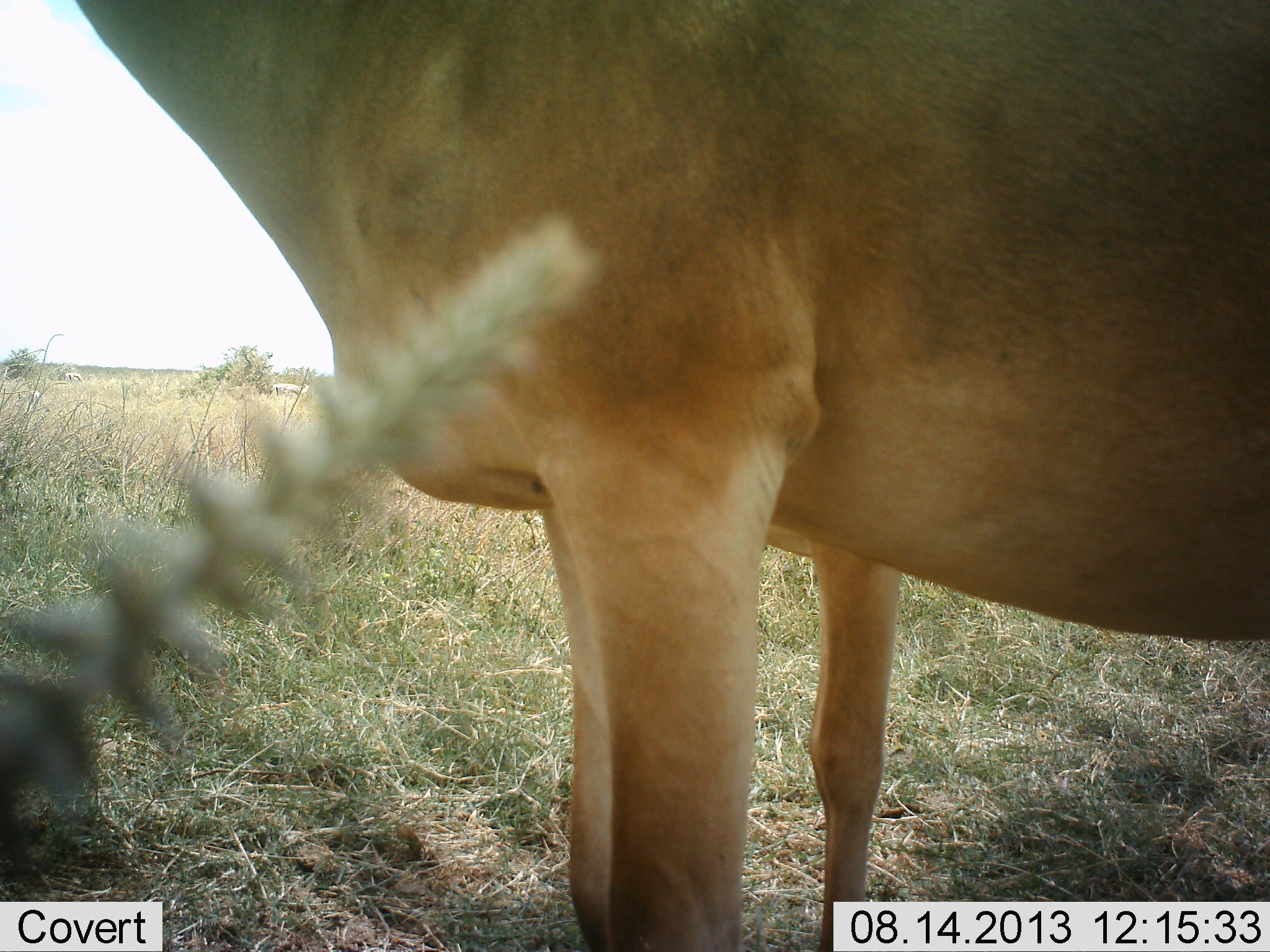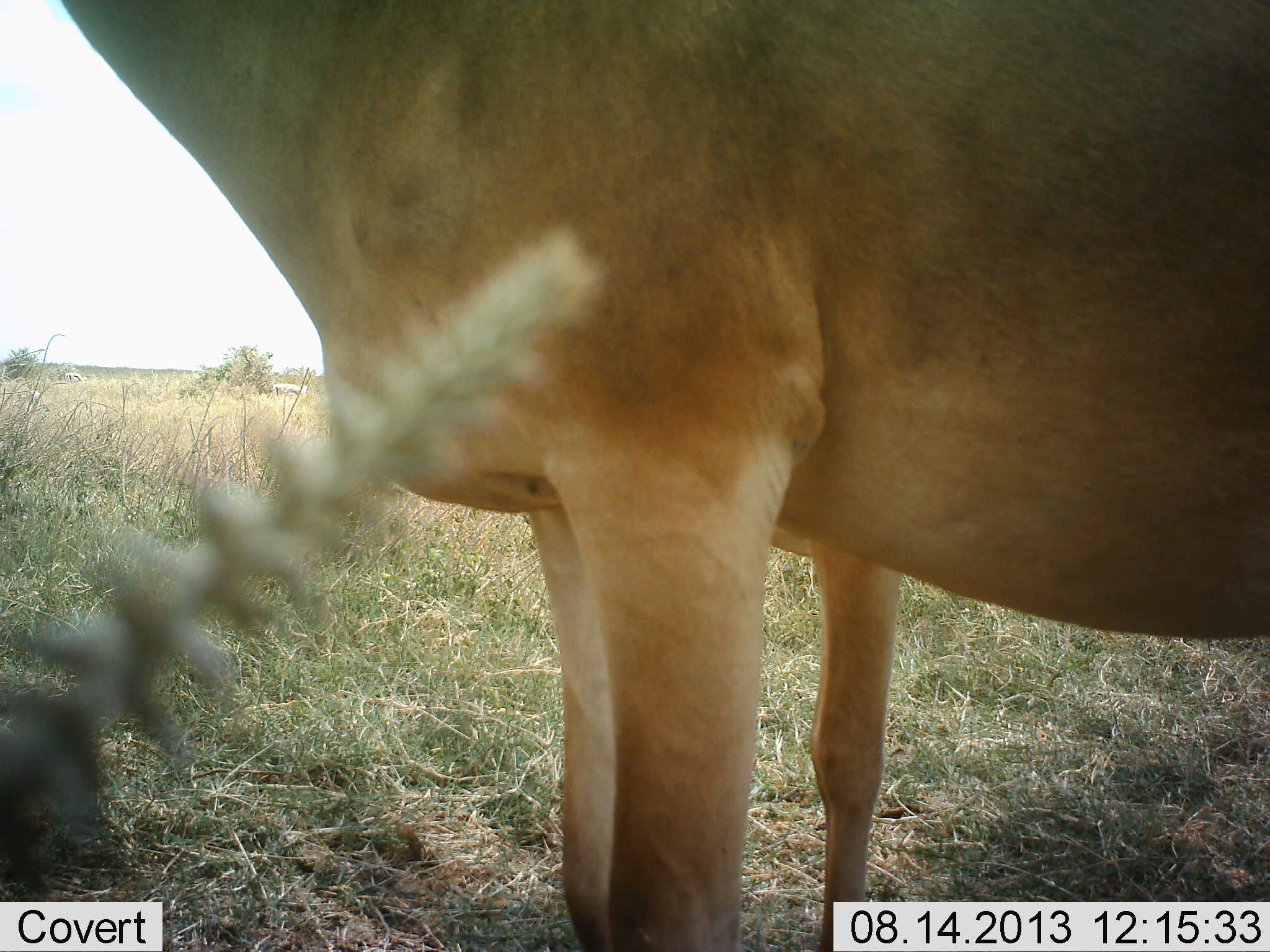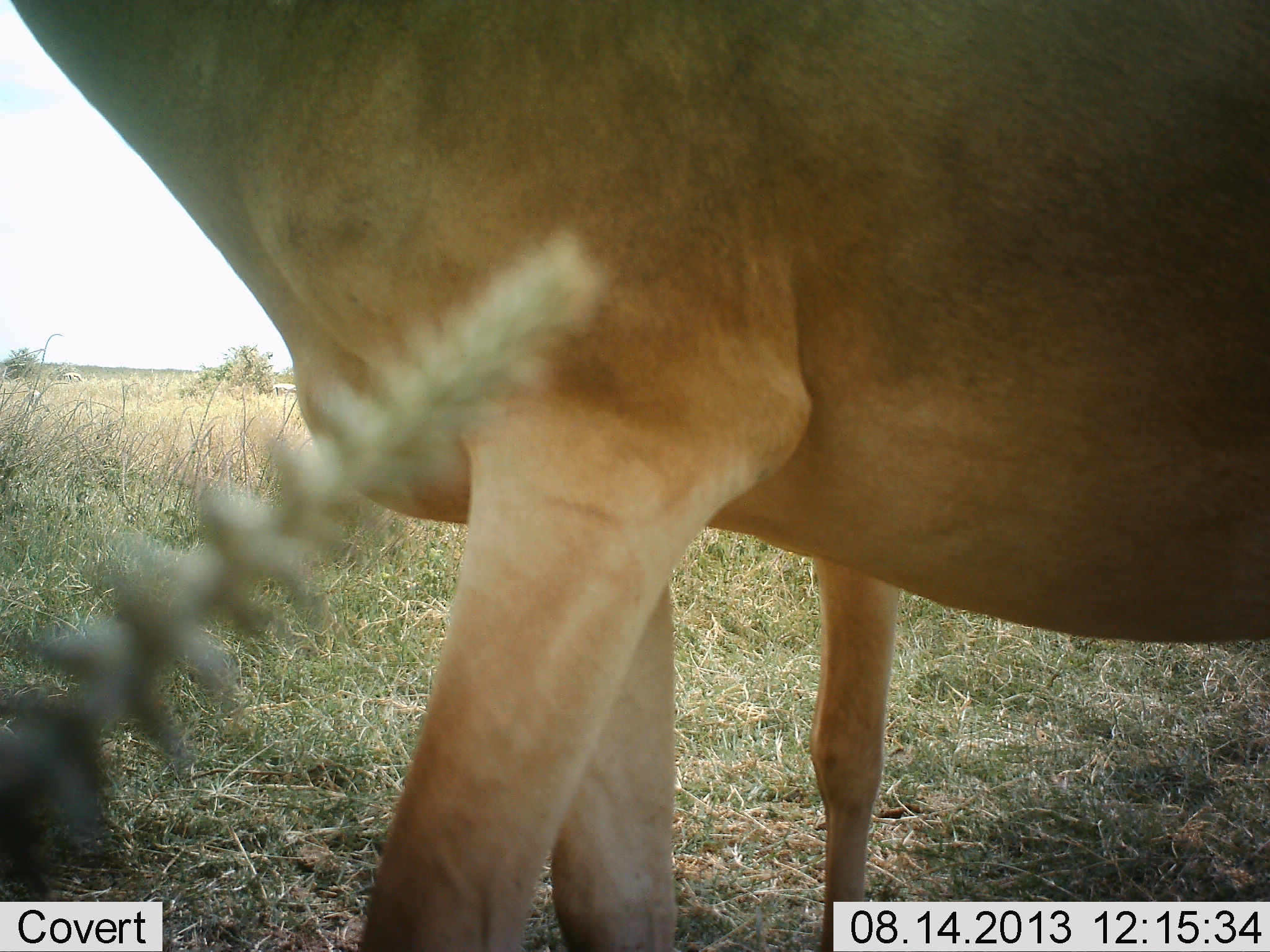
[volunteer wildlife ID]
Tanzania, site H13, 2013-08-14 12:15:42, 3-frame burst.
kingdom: Animalia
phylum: Chordata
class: Mammalia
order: Artiodactyla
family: Bovidae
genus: Alcelaphus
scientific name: Alcelaphus buselaphus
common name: hartebeest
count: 2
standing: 93%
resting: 0%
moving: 7%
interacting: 0%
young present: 27%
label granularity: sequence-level